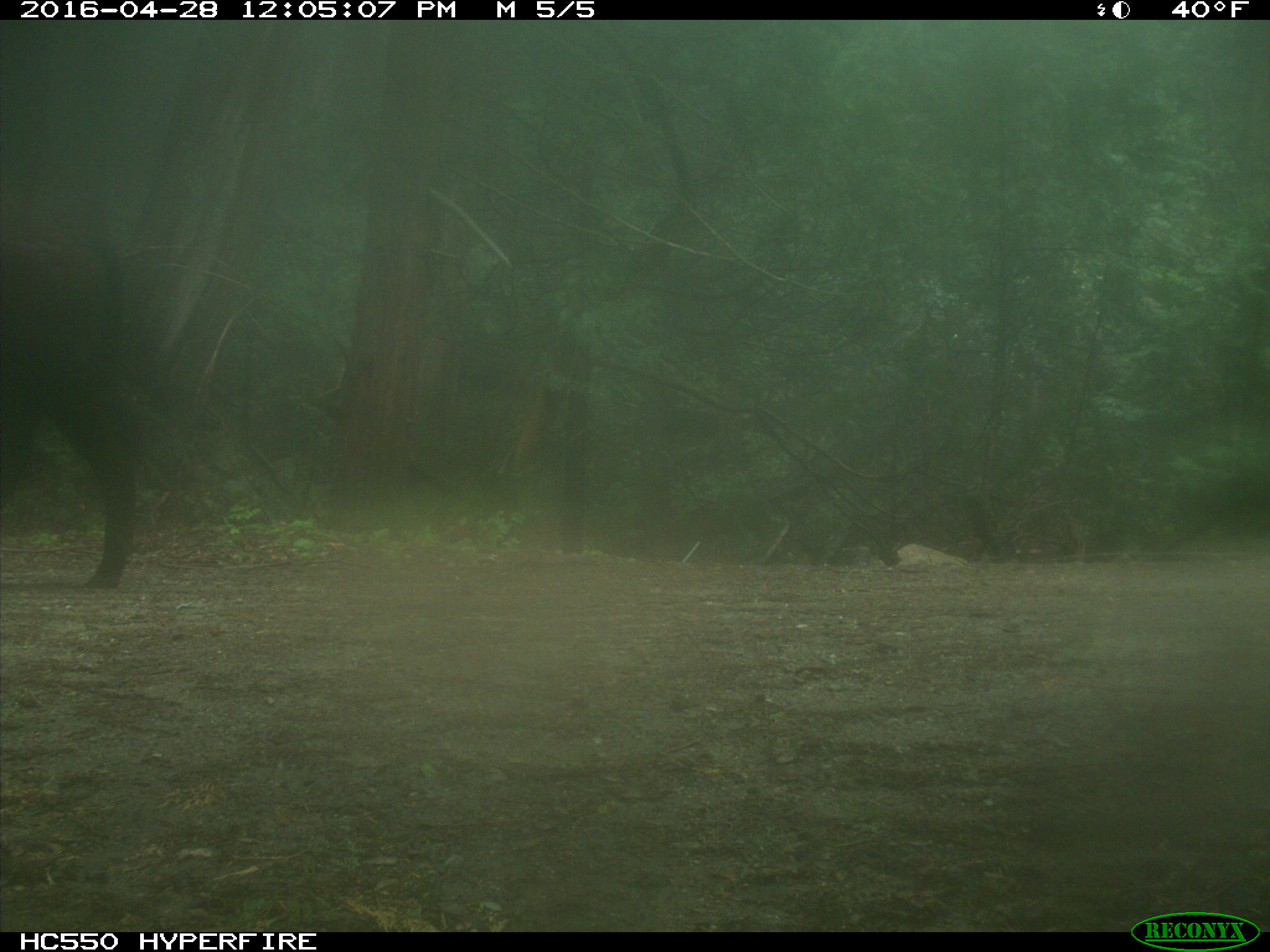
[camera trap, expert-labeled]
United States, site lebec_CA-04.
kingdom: Animalia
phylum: Chordata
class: Mammalia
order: Artiodactyla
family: Bovidae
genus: Bos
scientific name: Bos taurus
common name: domestic cow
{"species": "Bos taurus (domestic cow)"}